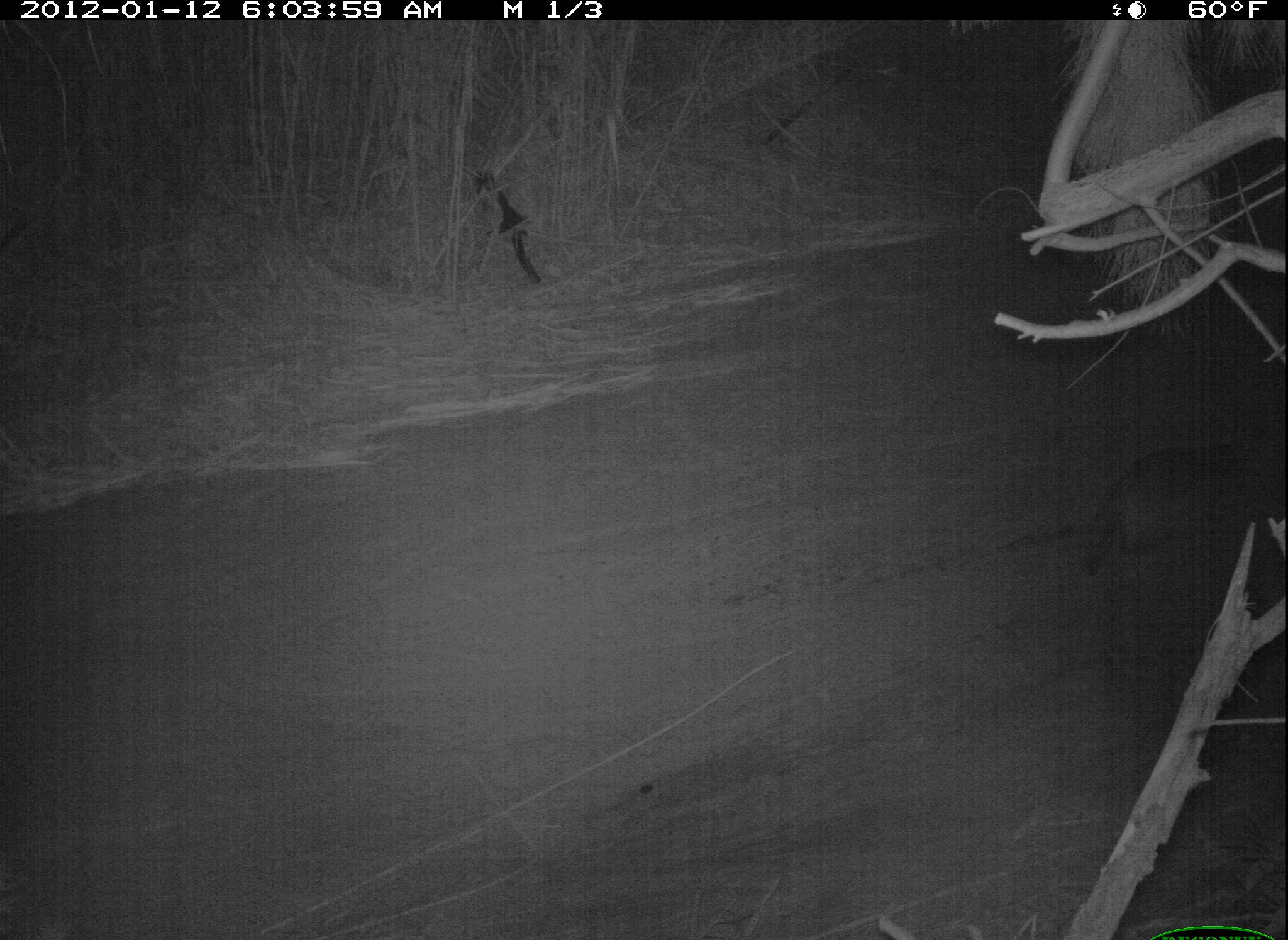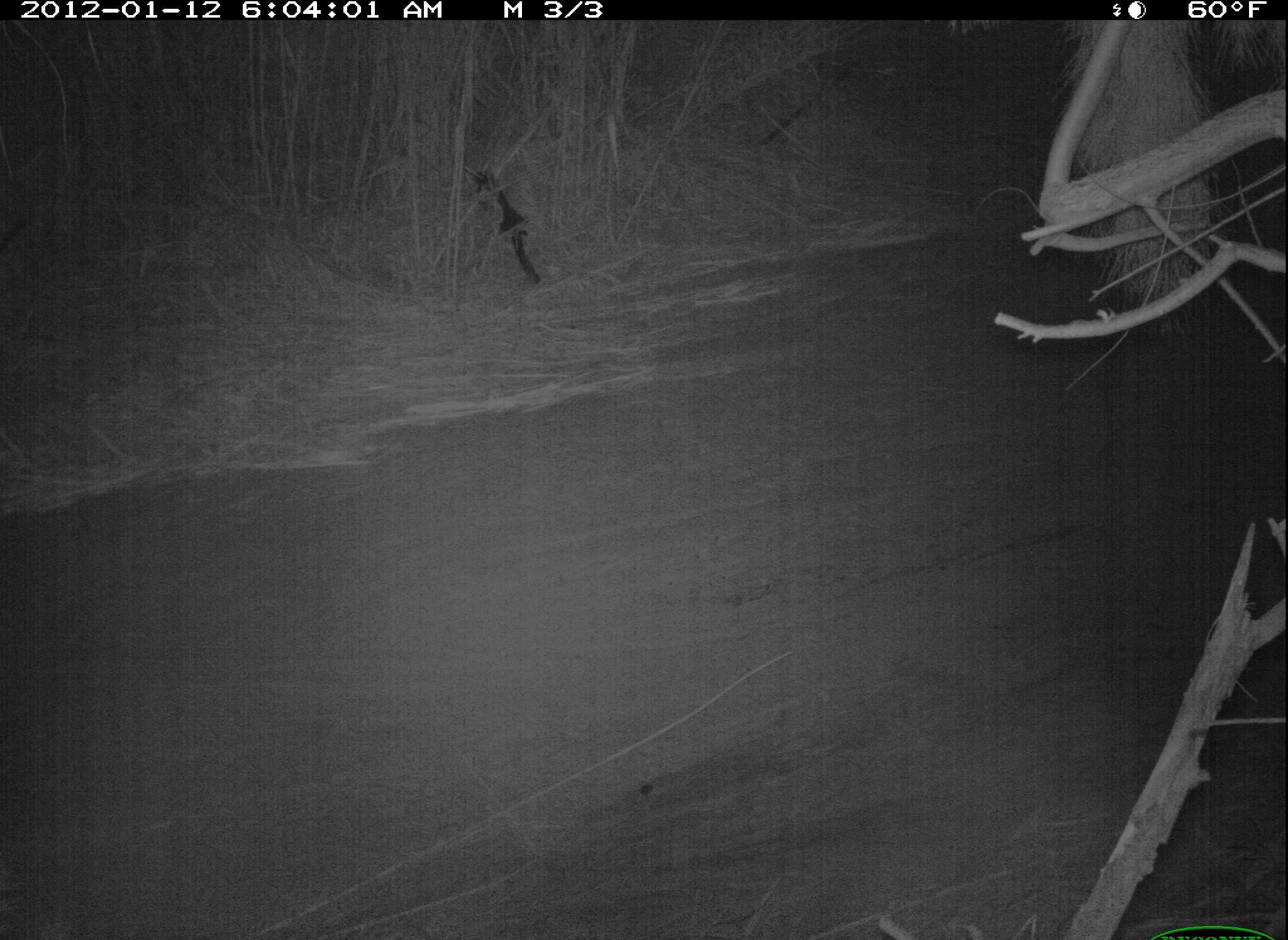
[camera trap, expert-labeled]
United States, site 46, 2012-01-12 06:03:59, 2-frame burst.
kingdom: Animalia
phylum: Chordata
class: Mammalia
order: Carnivora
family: Procyonidae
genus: Procyon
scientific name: Procyon lotor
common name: raccoon